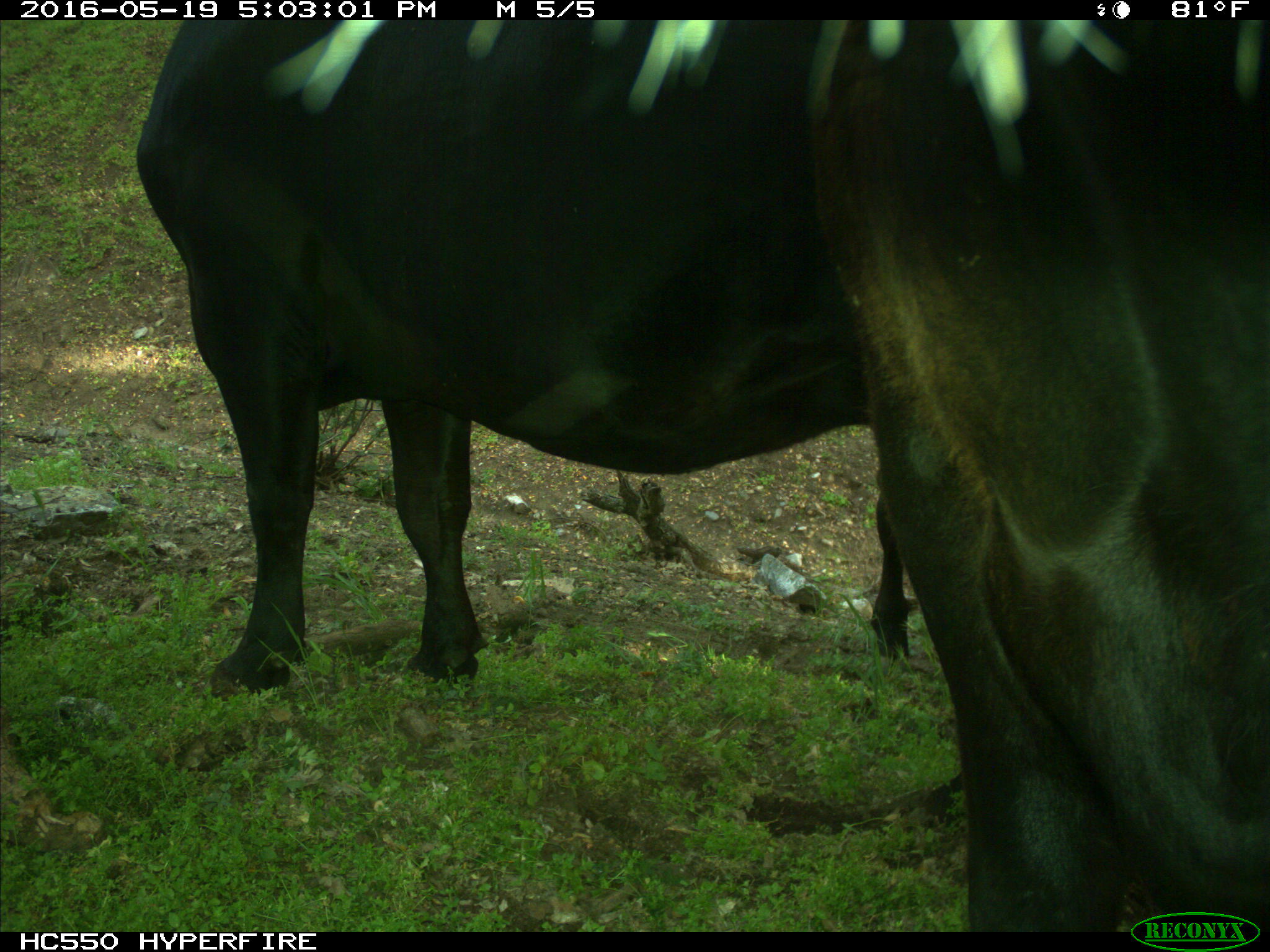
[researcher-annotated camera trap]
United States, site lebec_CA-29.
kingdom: Animalia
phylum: Chordata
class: Mammalia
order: Artiodactyla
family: Bovidae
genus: Bos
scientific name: Bos taurus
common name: domestic cow